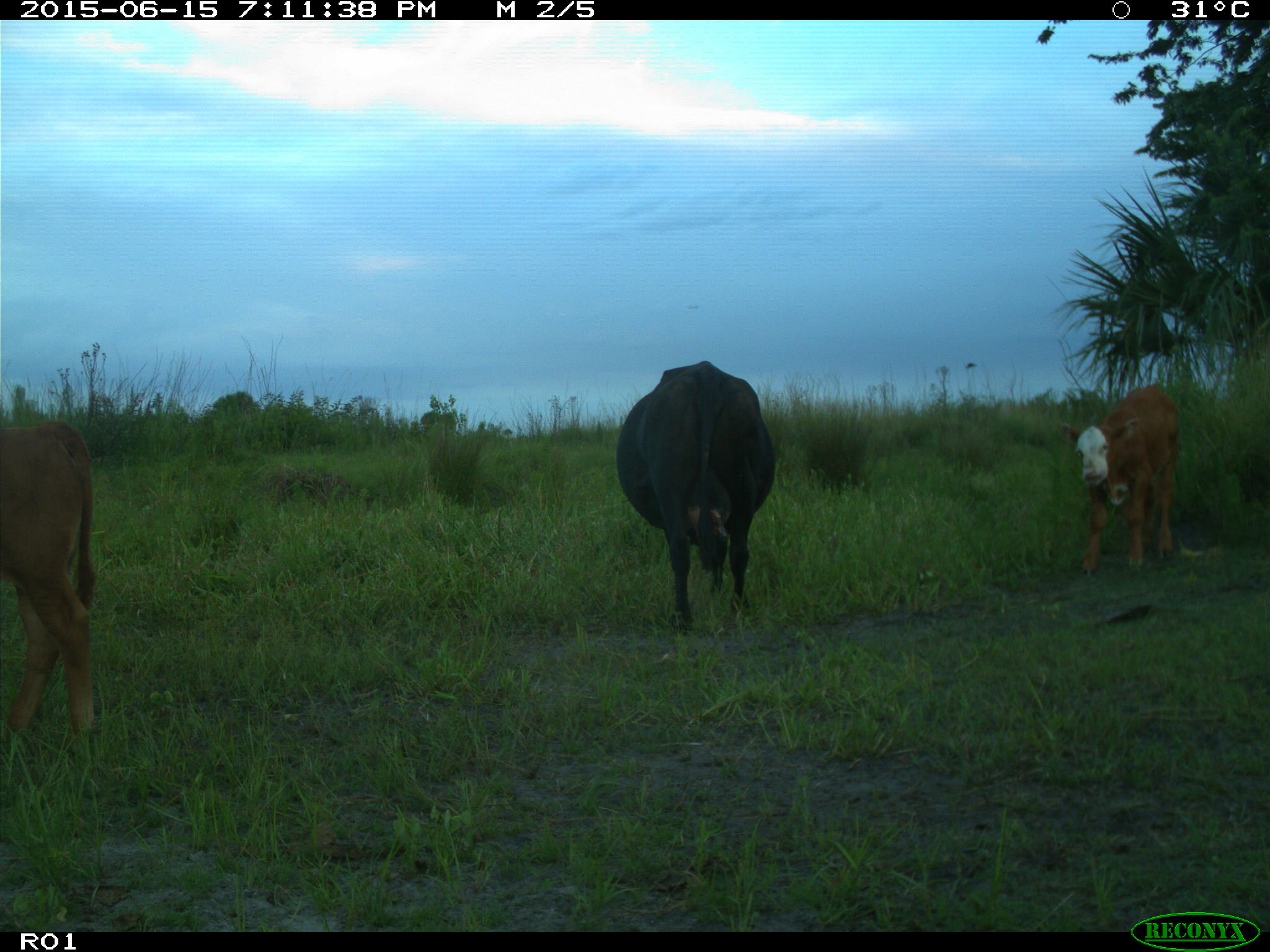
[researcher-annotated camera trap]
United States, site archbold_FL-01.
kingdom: Animalia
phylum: Chordata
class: Mammalia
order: Artiodactyla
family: Bovidae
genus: Bos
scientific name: Bos taurus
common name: domestic cow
Bos taurus (domestic cow).